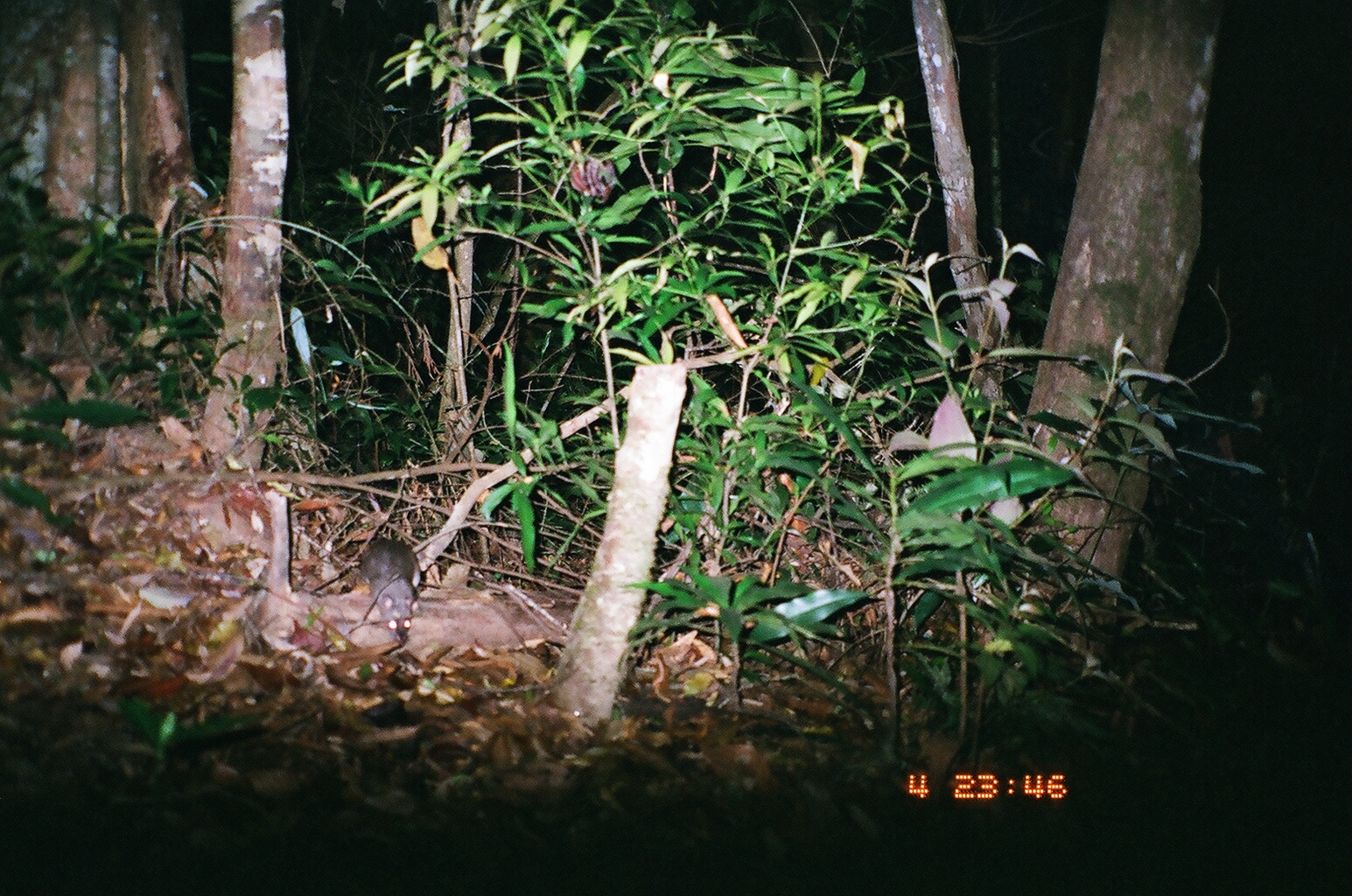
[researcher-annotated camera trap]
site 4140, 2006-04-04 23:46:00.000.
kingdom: Animalia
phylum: Chordata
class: Mammalia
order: Rodentia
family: Muridae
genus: Rattus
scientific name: Rattus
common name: rodent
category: unknown rat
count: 1